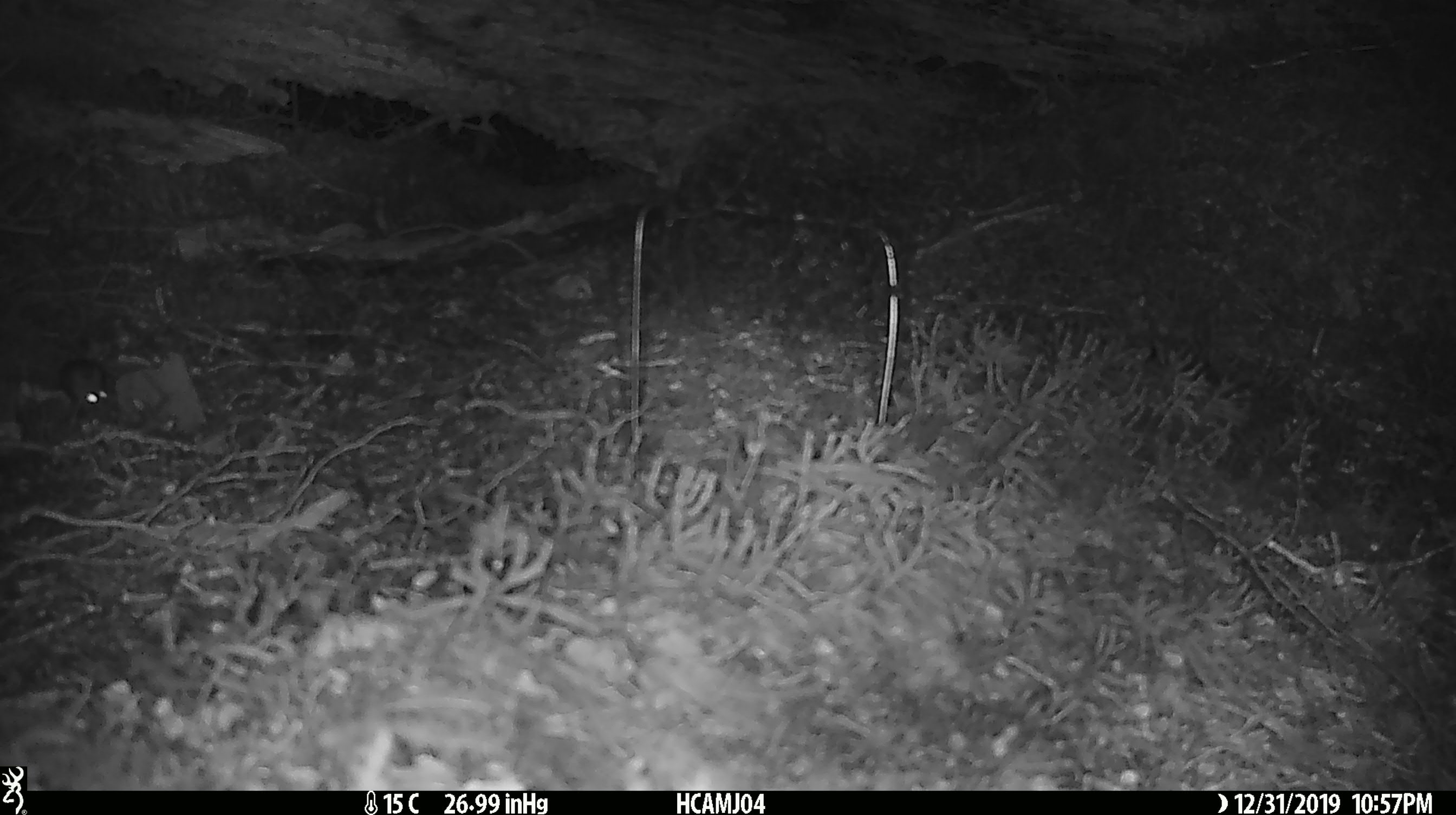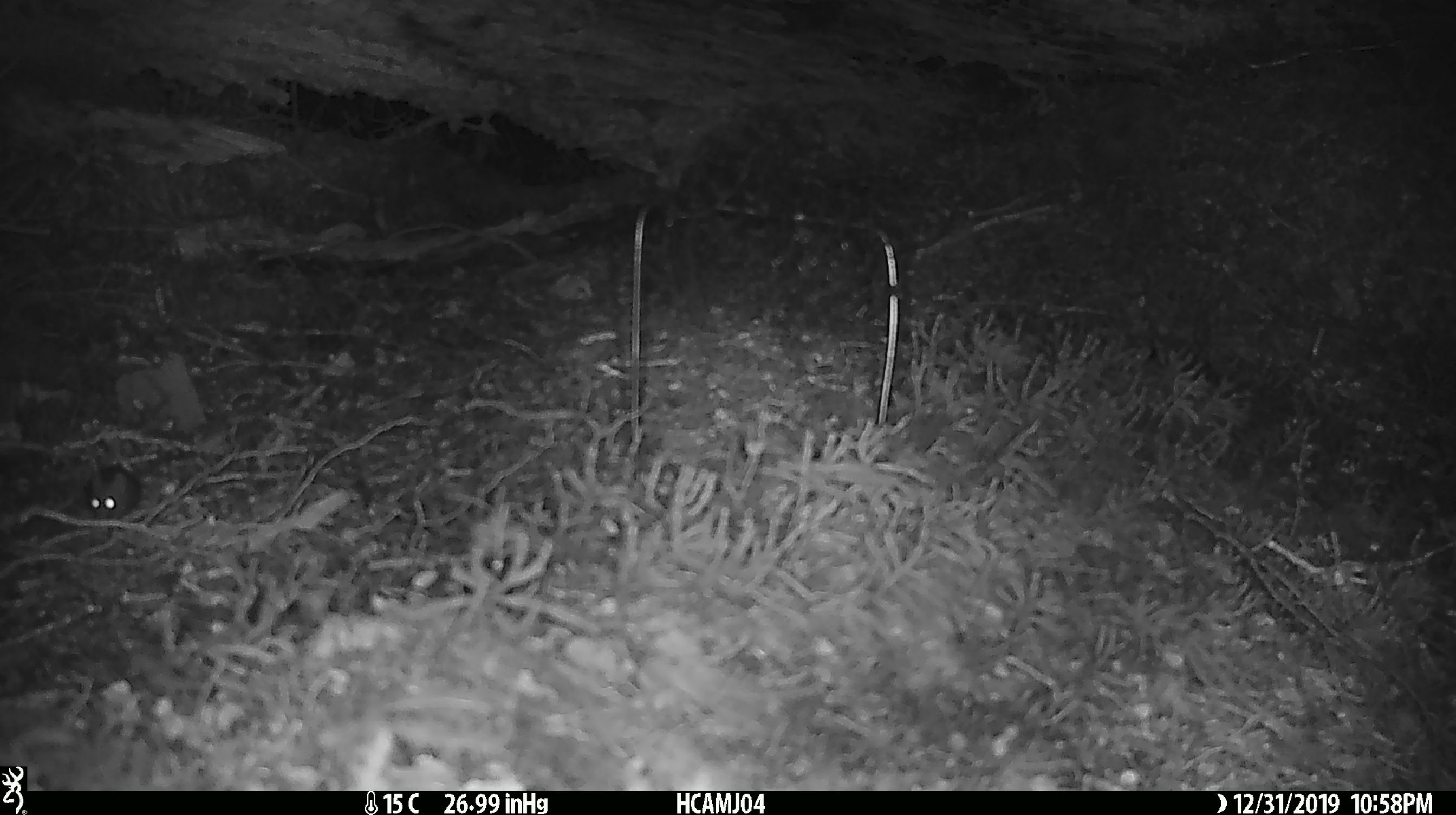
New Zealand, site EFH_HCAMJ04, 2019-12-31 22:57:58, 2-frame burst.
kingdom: Animalia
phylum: Chordata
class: Mammalia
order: Rodentia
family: Muridae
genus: Mus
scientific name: Mus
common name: mouse